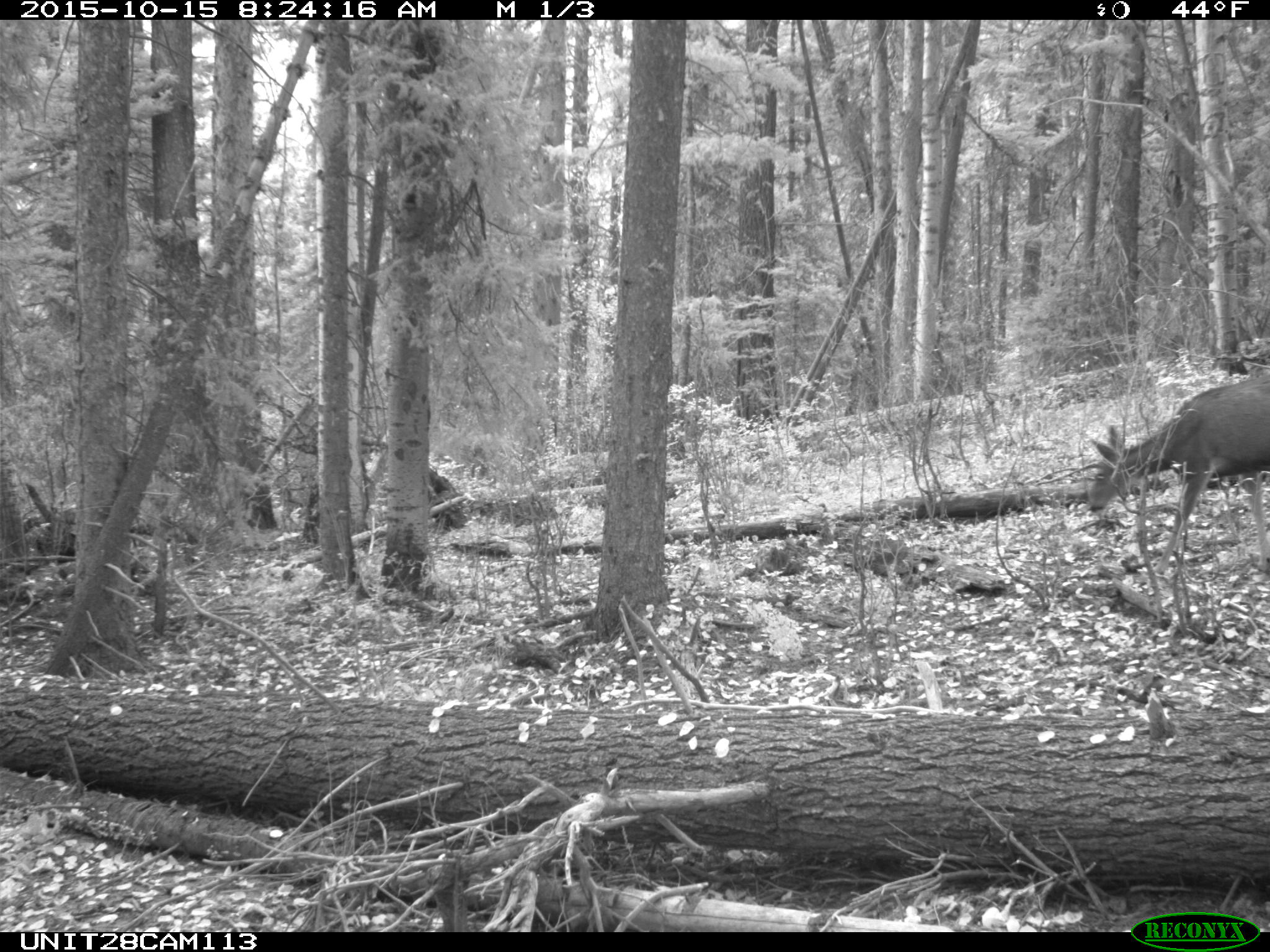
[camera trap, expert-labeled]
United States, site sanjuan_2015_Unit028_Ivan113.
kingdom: Animalia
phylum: Chordata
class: Mammalia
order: Artiodactyla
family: Cervidae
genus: Odocoileus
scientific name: Odocoileus hemionus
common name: mule deer